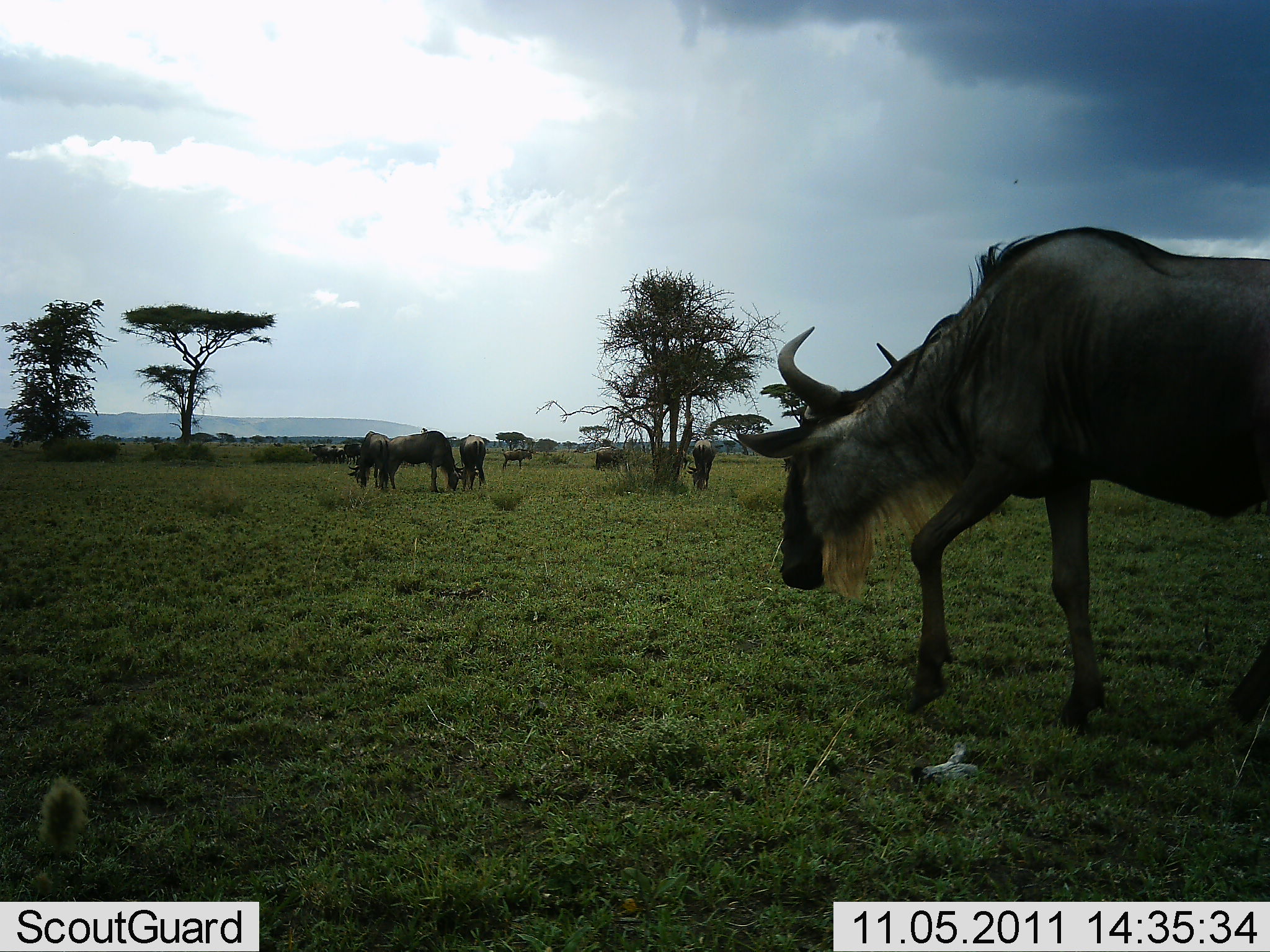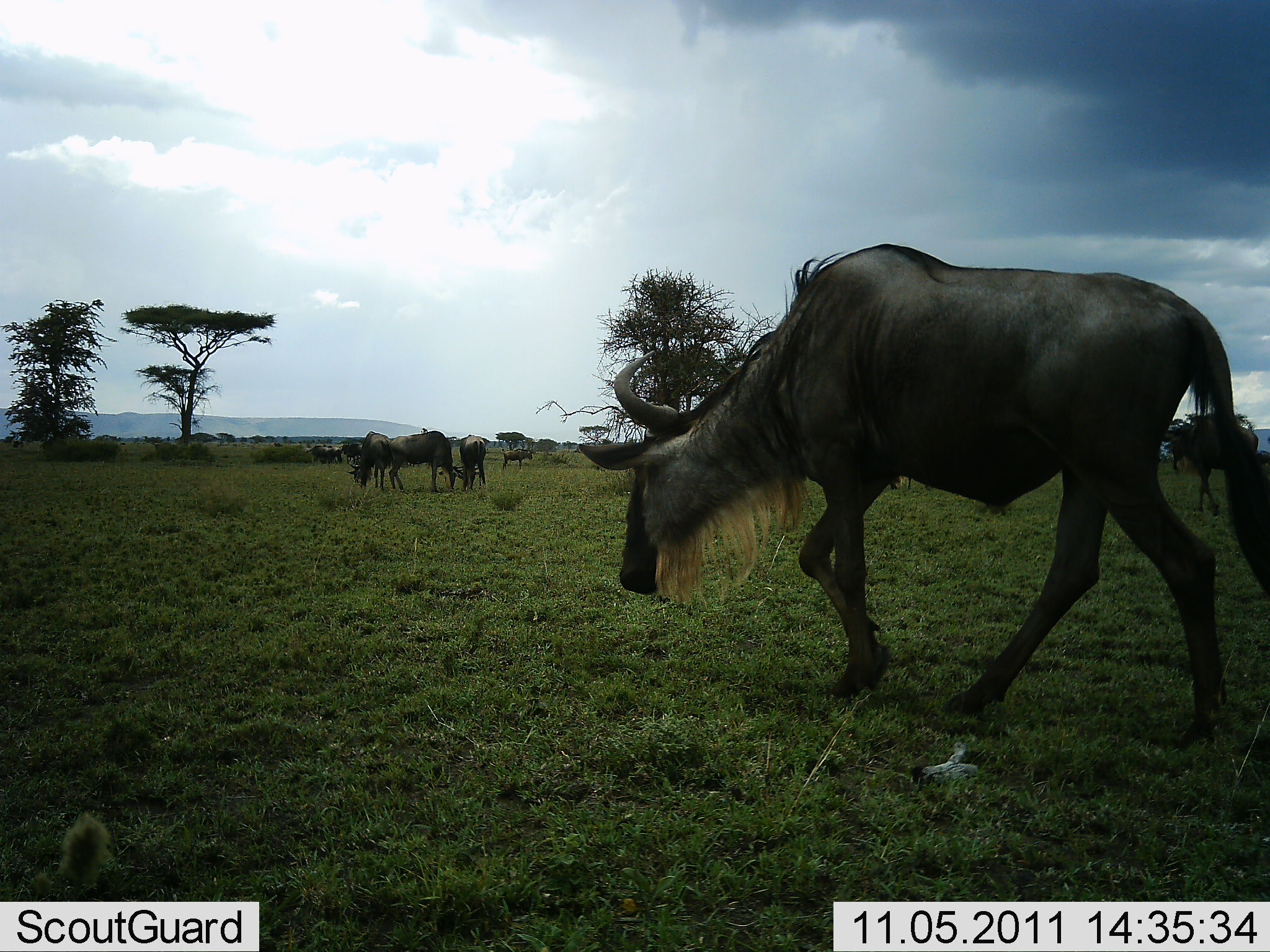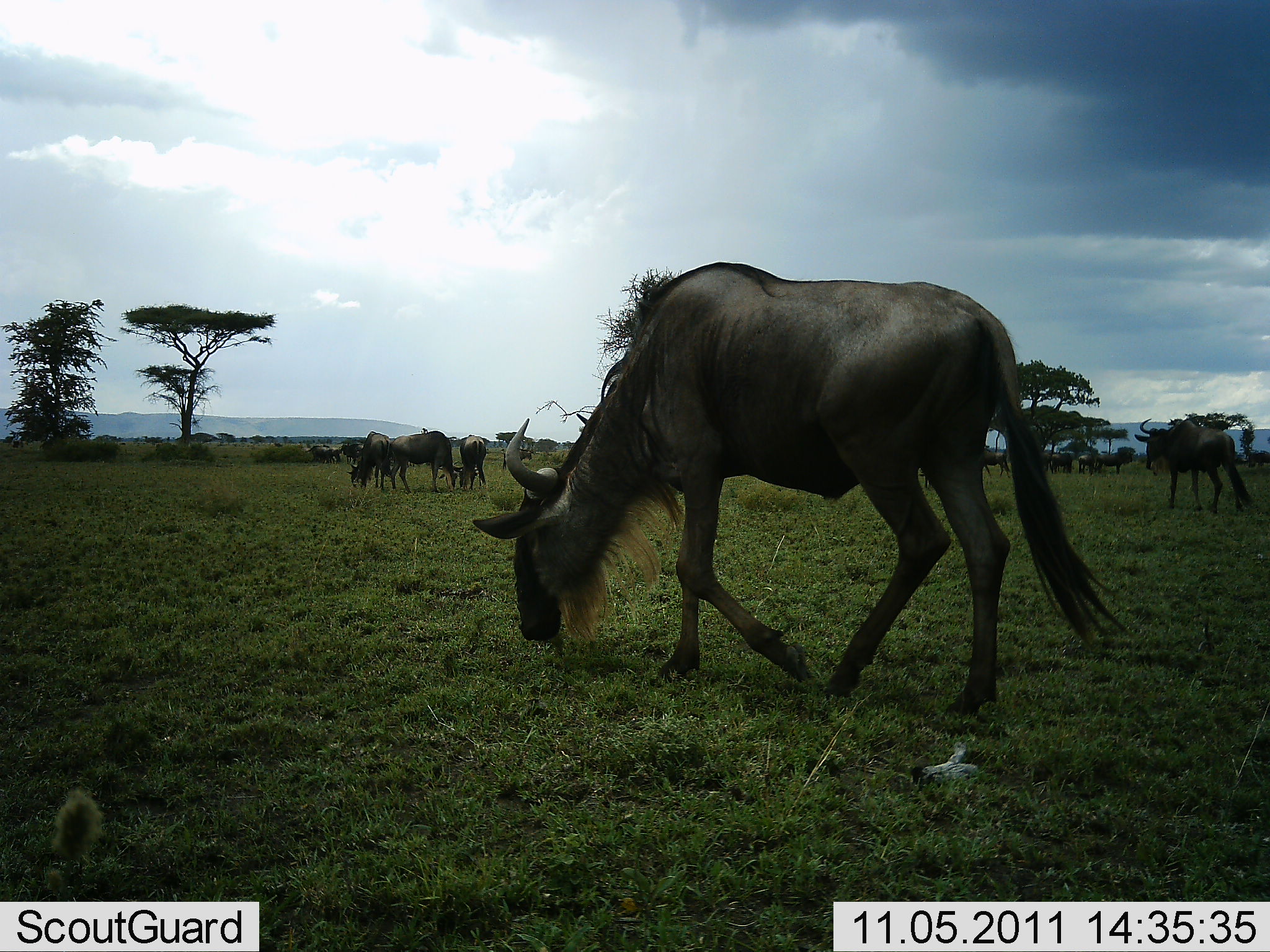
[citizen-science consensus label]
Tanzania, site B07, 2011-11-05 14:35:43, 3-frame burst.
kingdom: Animalia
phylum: Chordata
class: Mammalia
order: Artiodactyla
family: Bovidae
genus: Connochaetes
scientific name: Connochaetes taurinus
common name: blue wildebeest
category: wildebeest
Wildebeest (blue wildebeest) (Connochaetes taurinus), count 7. Behavior (volunteer vote fractions): standing 46%, resting 0%, moving 69%, interacting 8%. Young present (vote fraction): 0%. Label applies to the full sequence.